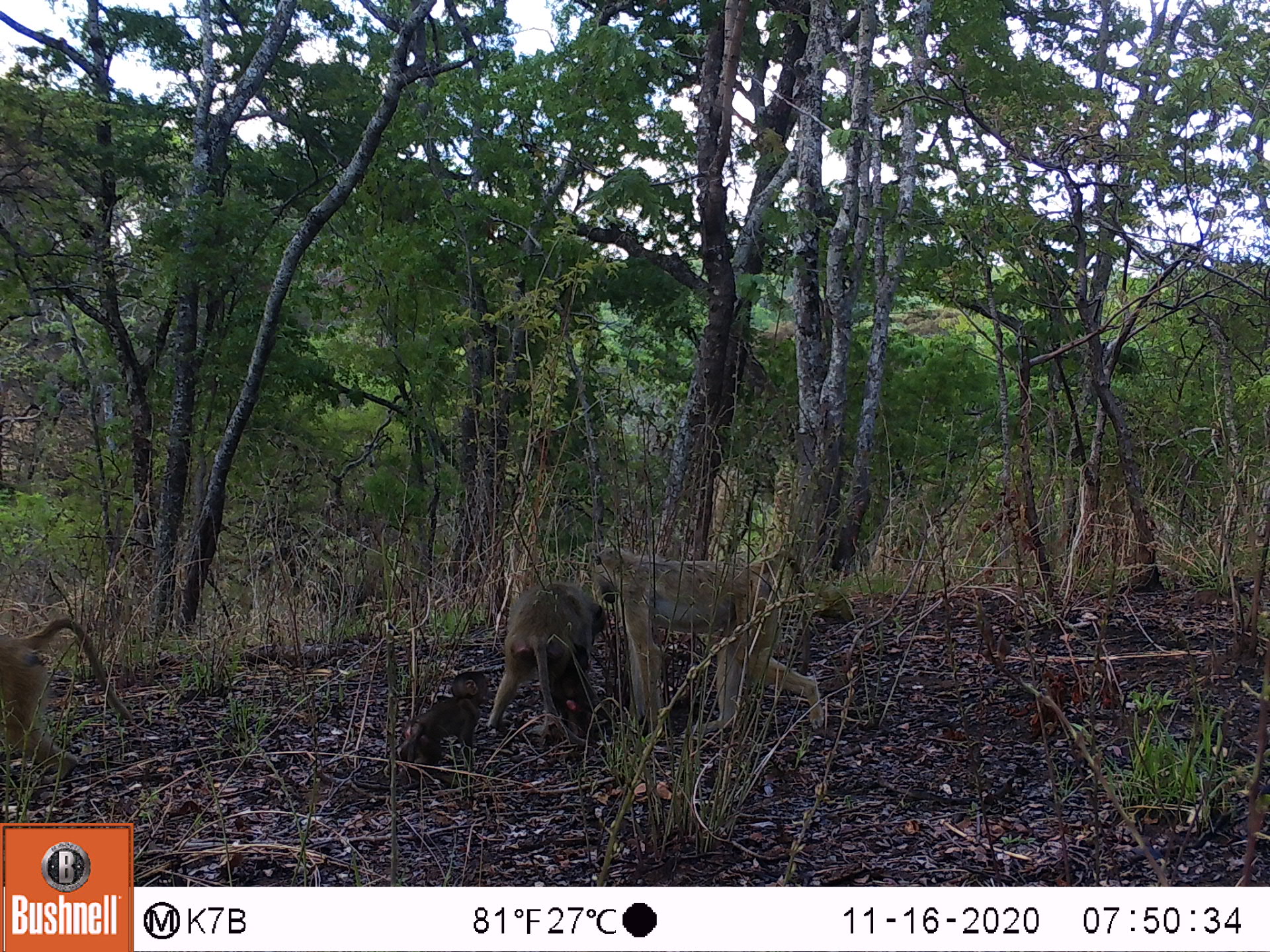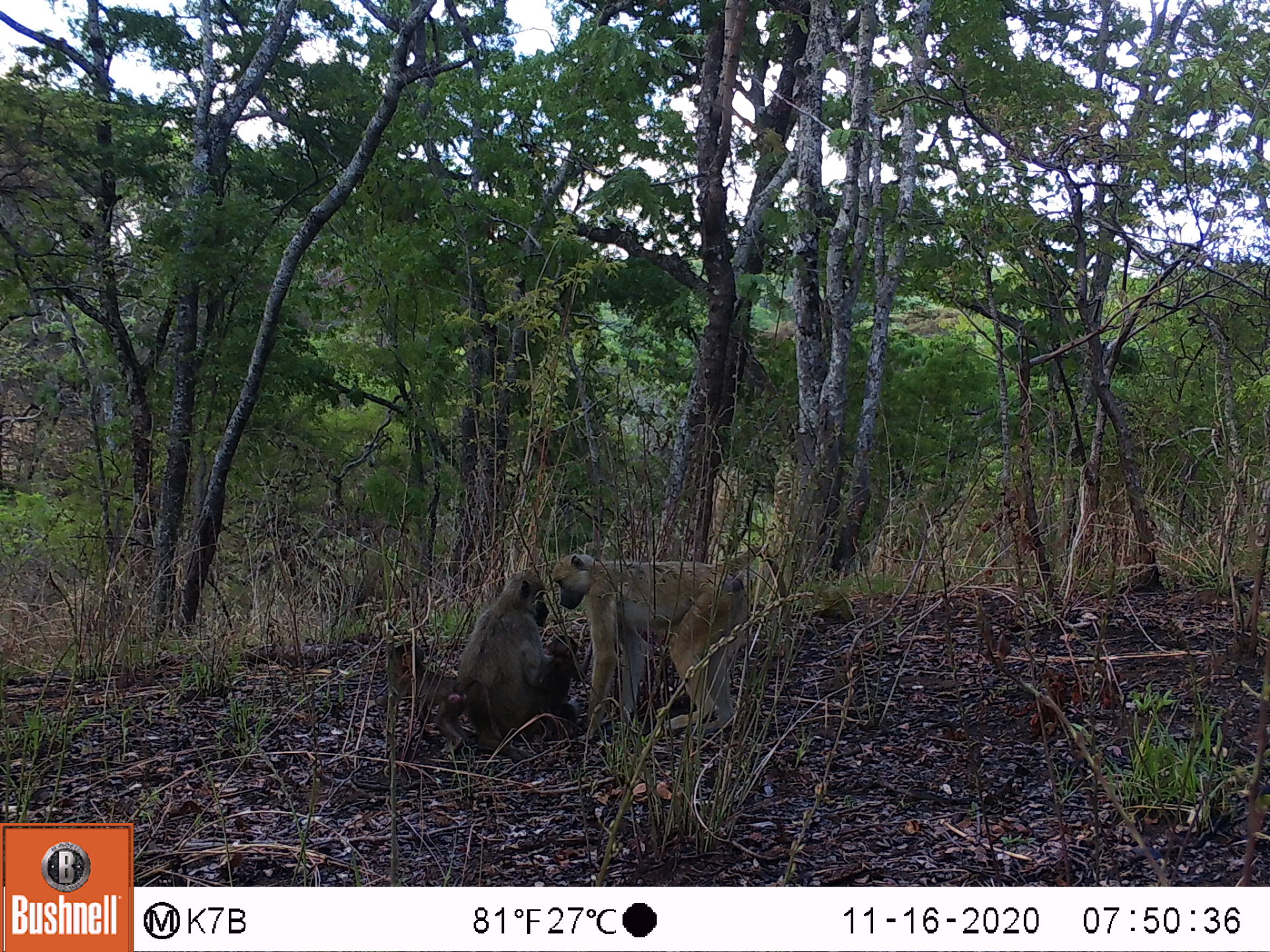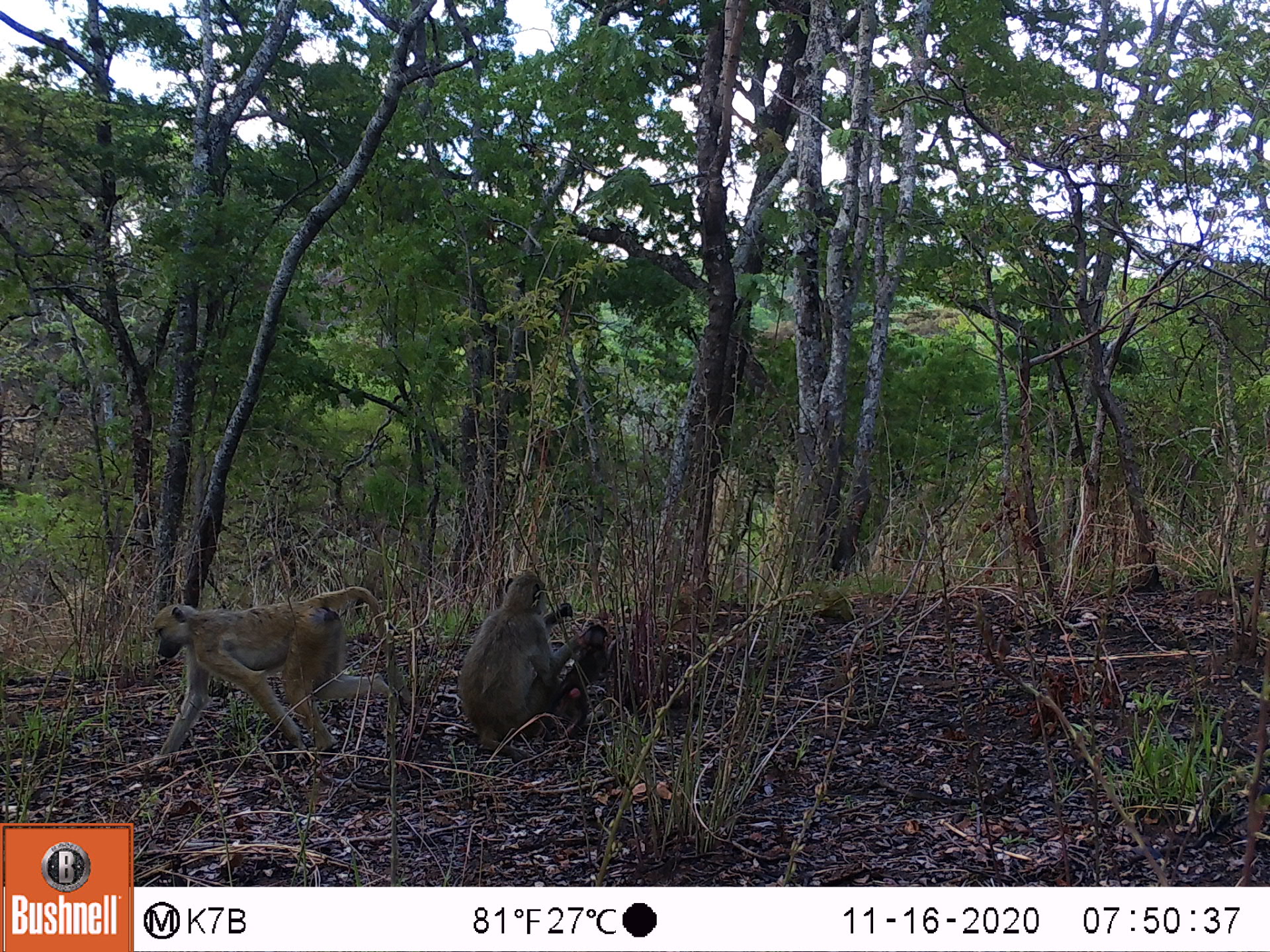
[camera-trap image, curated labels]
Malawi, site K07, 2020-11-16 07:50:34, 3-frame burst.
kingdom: Animalia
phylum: Chordata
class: Mammalia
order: Primates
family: Cercopithecidae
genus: Papio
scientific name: Papio cynocephalus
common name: yellow baboon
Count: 4.